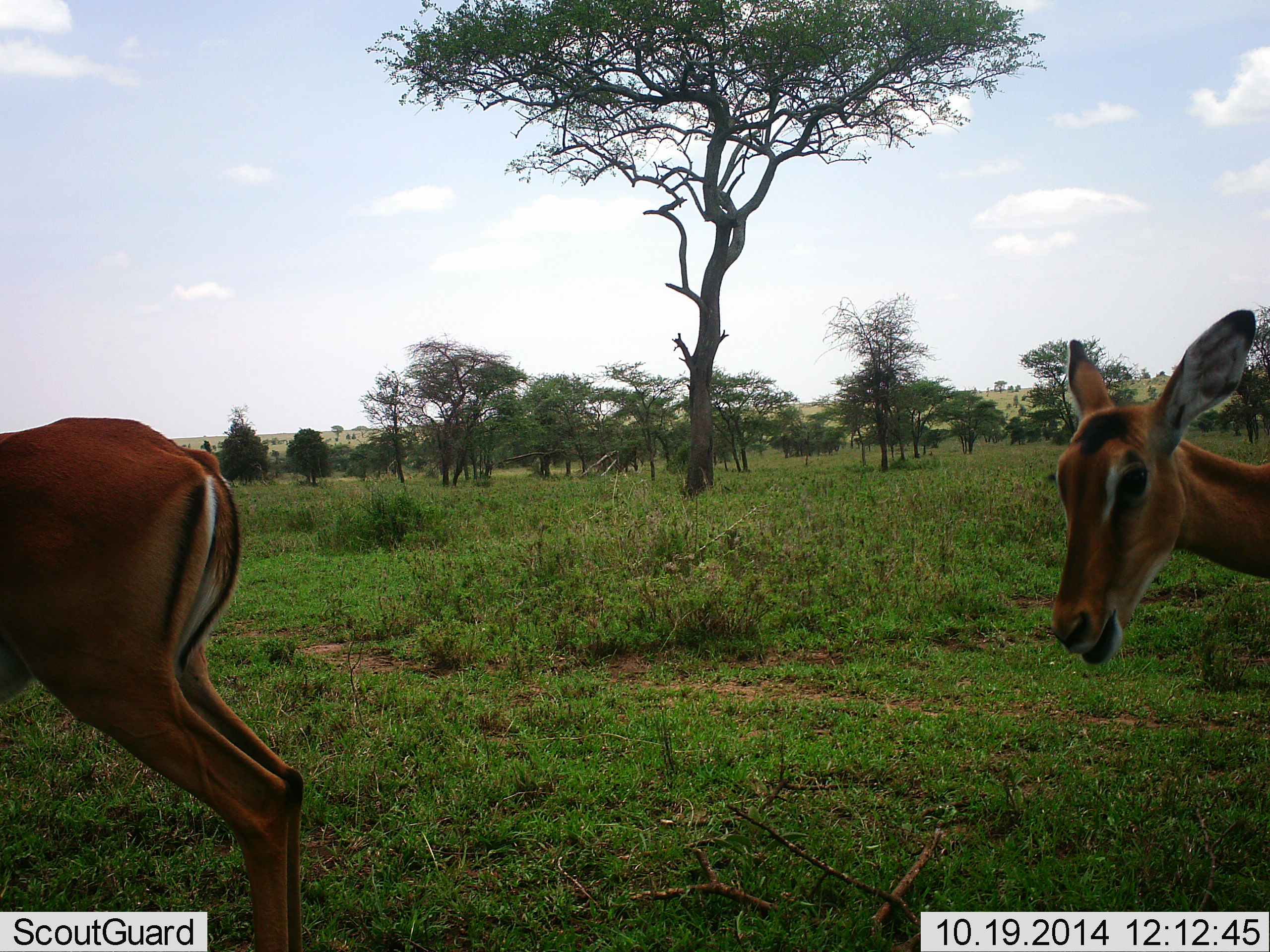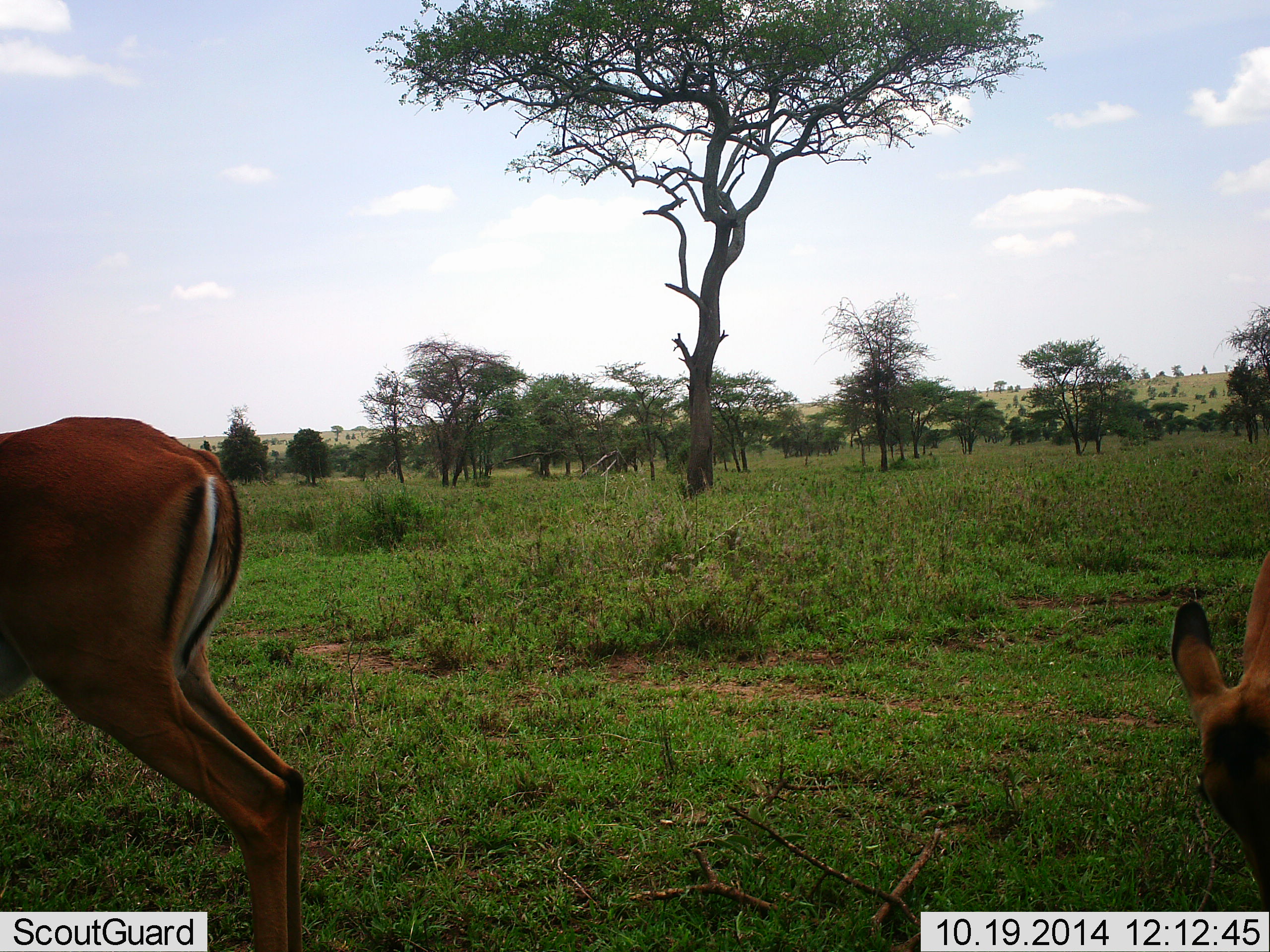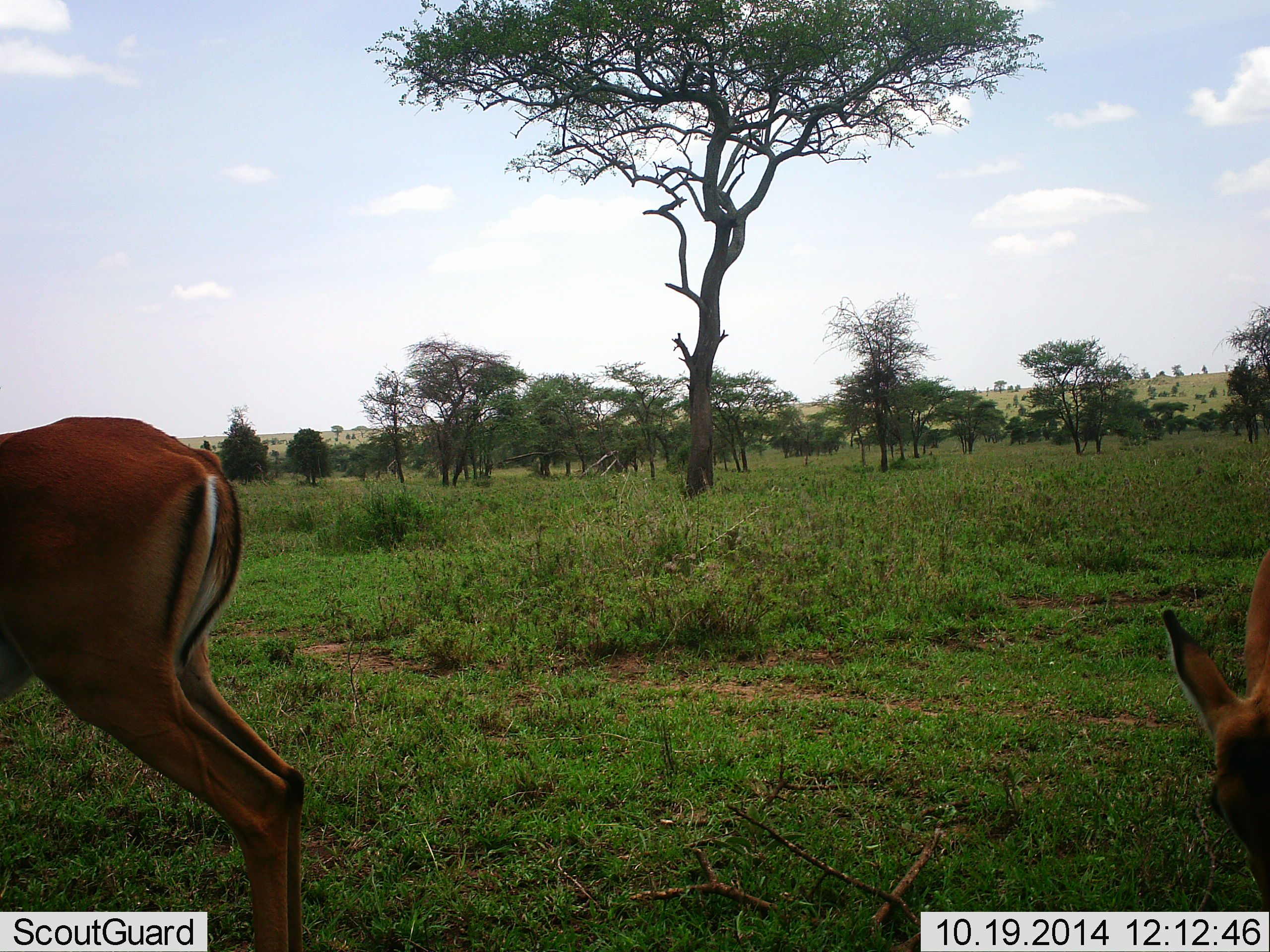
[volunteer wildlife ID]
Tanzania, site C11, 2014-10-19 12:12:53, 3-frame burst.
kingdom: Animalia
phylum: Chordata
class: Mammalia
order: Artiodactyla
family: Bovidae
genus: Aepyceros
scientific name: Aepyceros melampus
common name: impala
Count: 2.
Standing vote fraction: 70%.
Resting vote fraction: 0%.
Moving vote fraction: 0%.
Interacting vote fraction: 0%.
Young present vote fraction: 0%.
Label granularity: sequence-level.